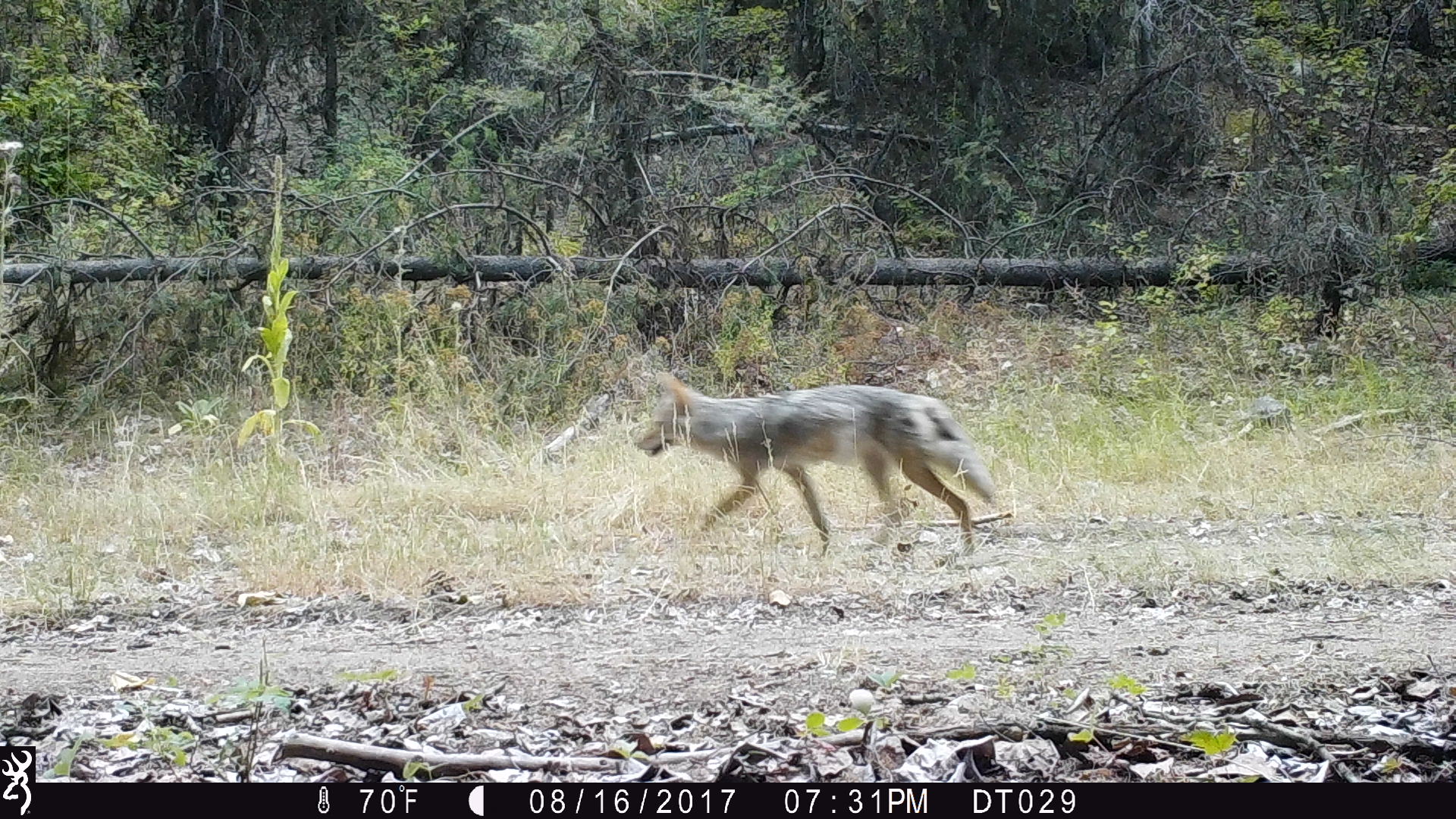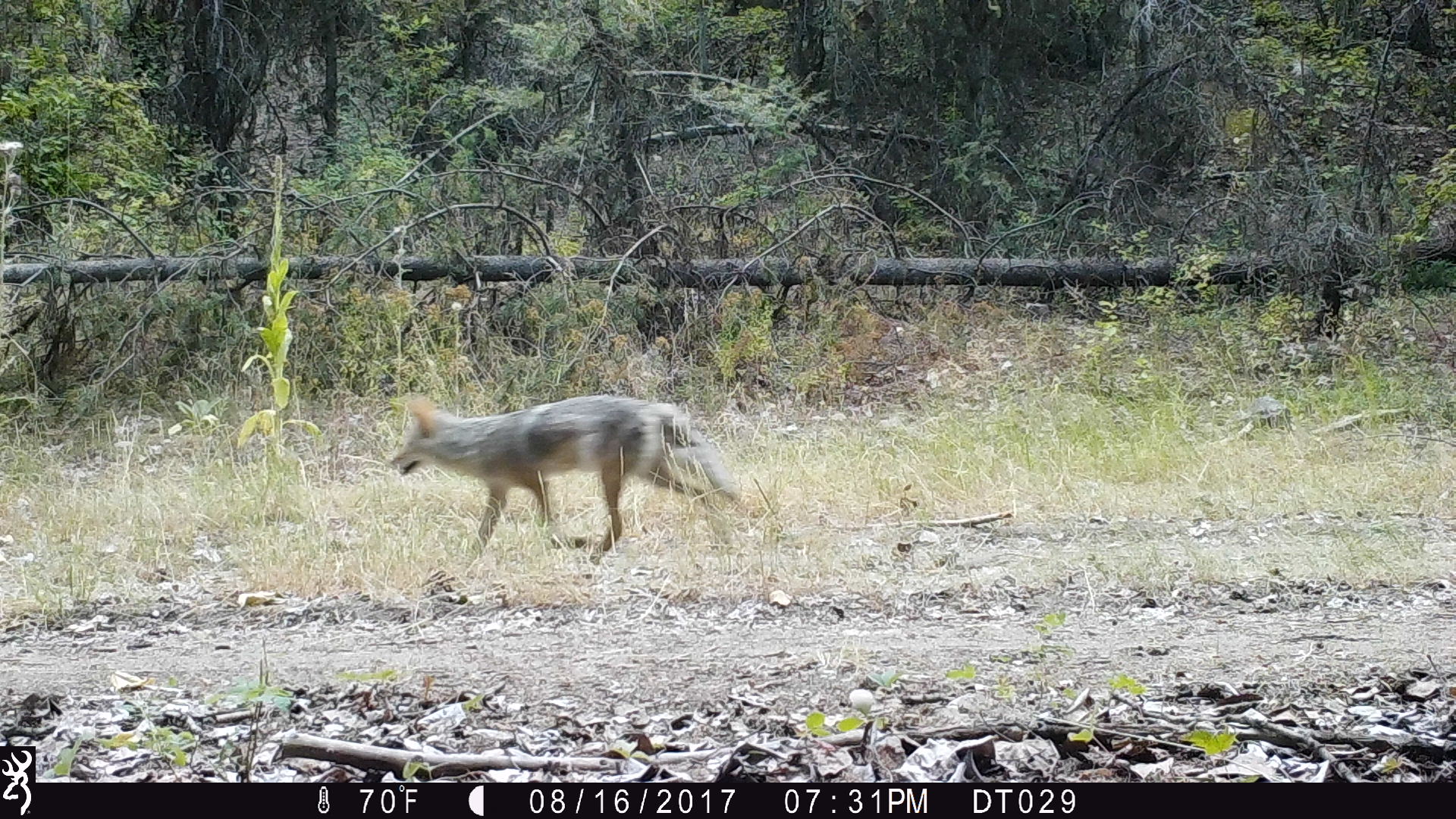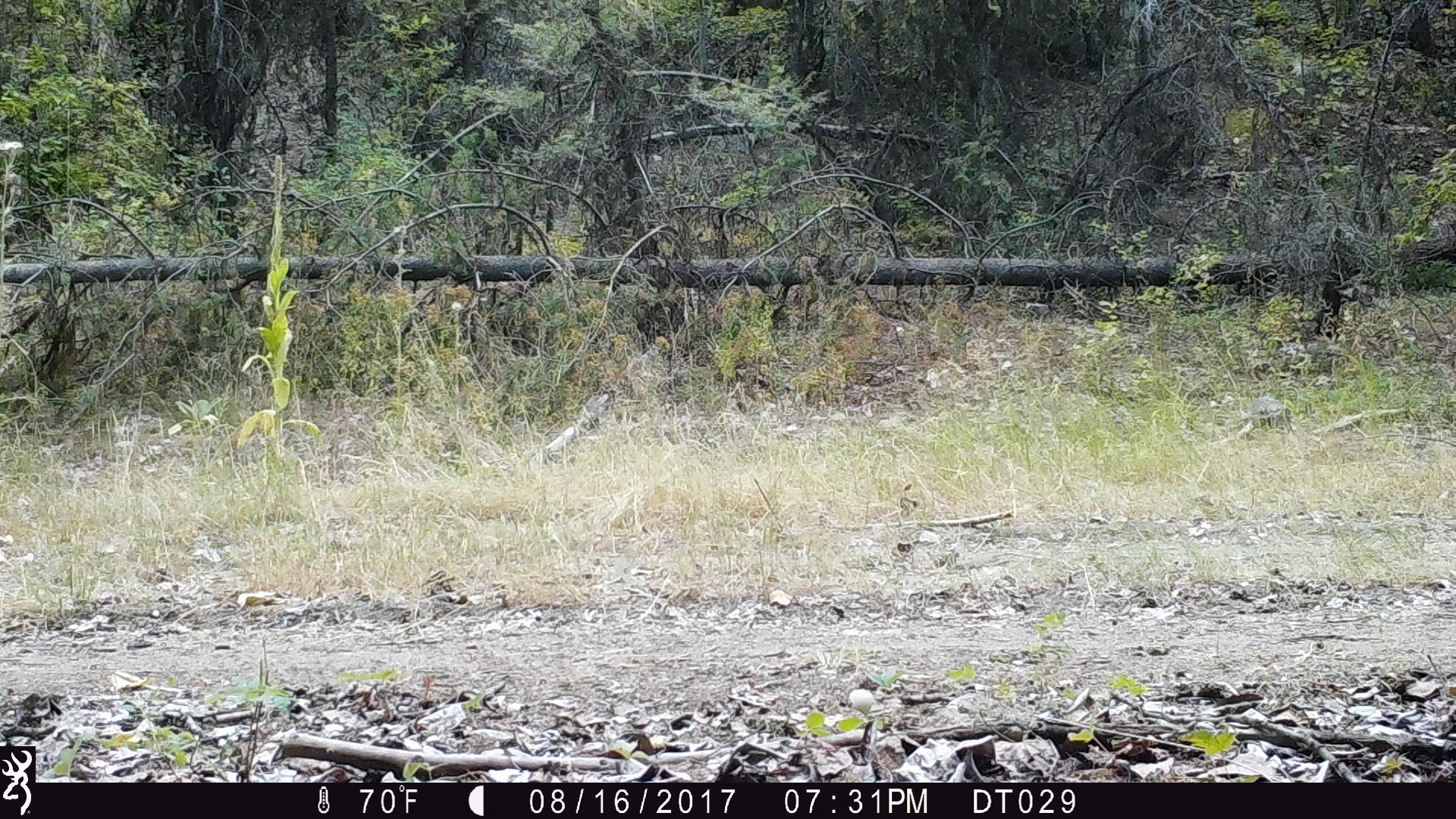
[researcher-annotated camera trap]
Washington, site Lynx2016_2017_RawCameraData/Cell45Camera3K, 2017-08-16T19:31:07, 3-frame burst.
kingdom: Animalia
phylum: Chordata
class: Mammalia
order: Carnivora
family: Canidae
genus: Canis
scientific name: Canis latrans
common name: coyote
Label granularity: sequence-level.